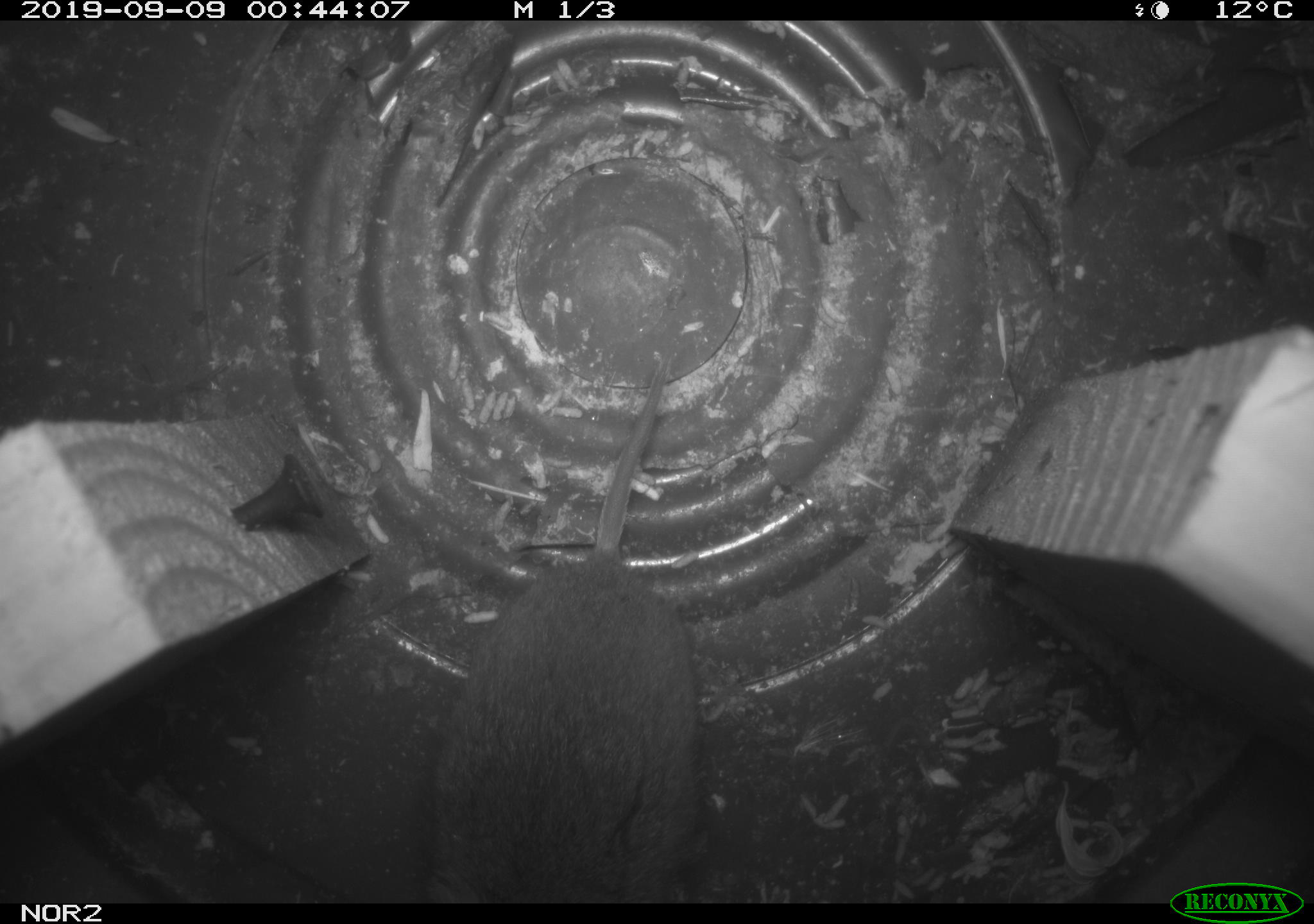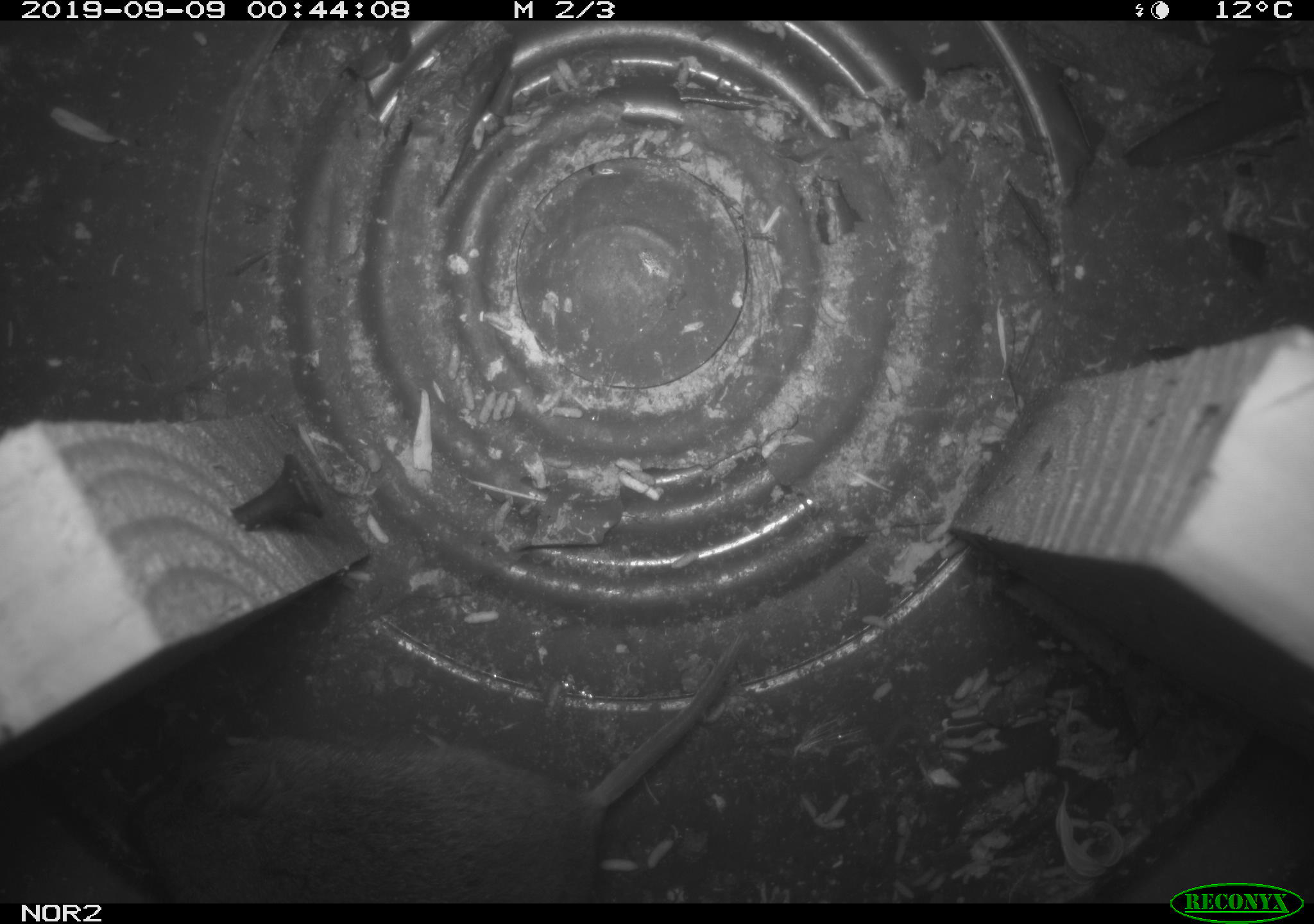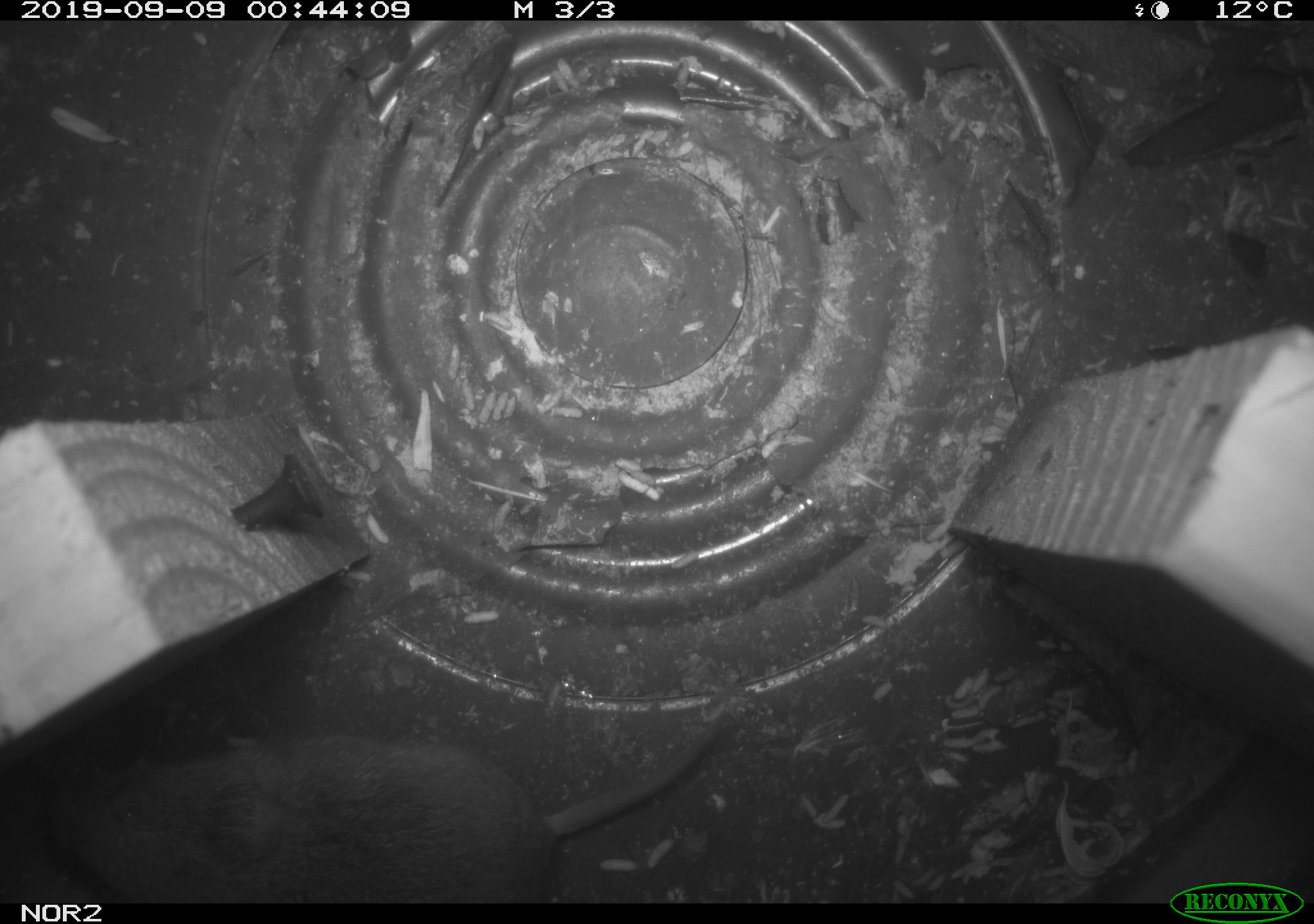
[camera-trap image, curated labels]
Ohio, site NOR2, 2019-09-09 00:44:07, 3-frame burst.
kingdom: Animalia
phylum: Chordata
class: Mammalia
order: Rodentia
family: Cricetidae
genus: Microtus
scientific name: Microtus pennsylvanicus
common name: meadow vole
Meadow vole (Microtus pennsylvanicus).